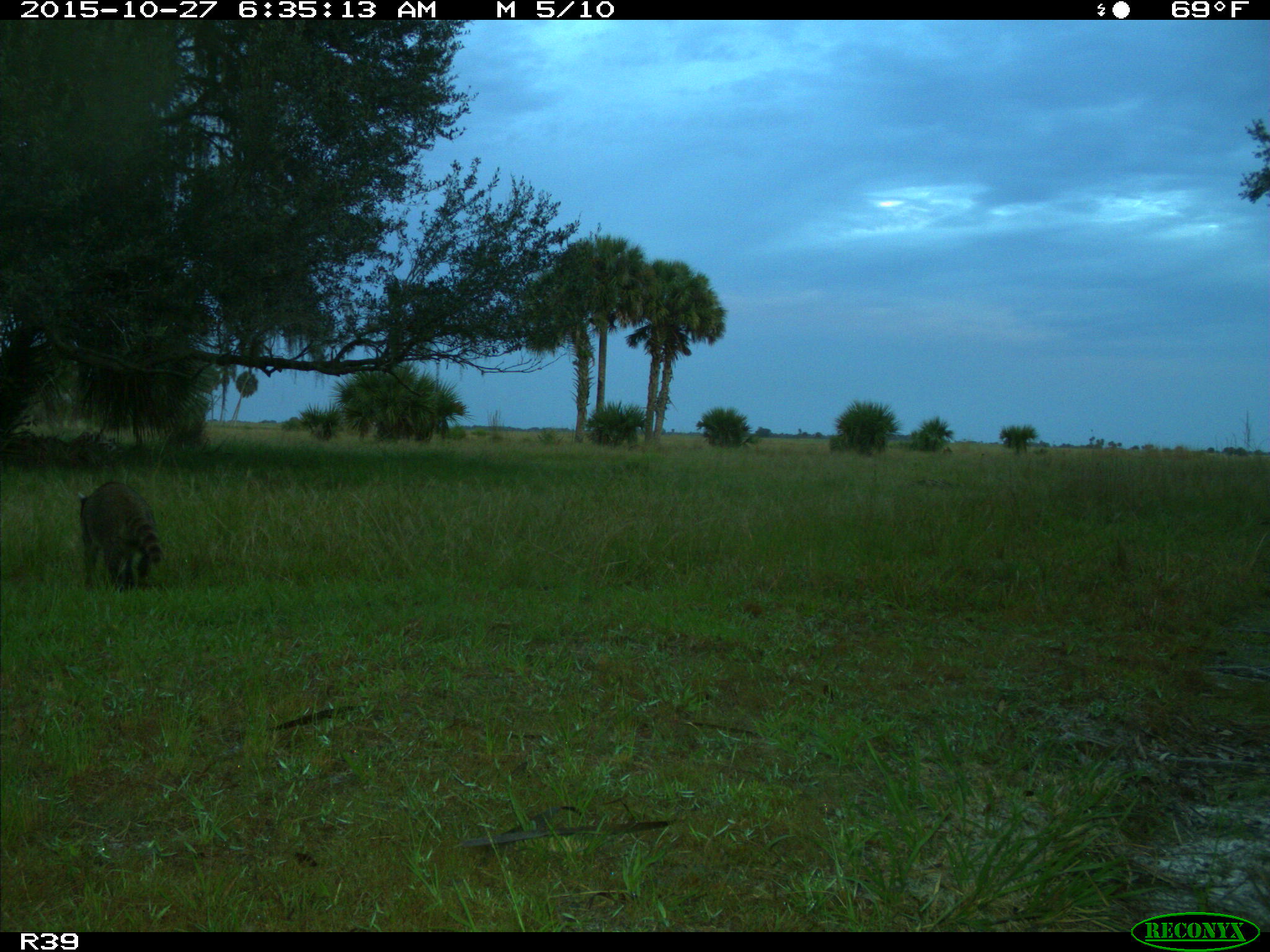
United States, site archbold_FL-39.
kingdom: Animalia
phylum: Chordata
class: Mammalia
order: Carnivora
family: Procyonidae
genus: Procyon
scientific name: Procyon lotor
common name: common raccoon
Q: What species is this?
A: Procyon lotor (common raccoon).